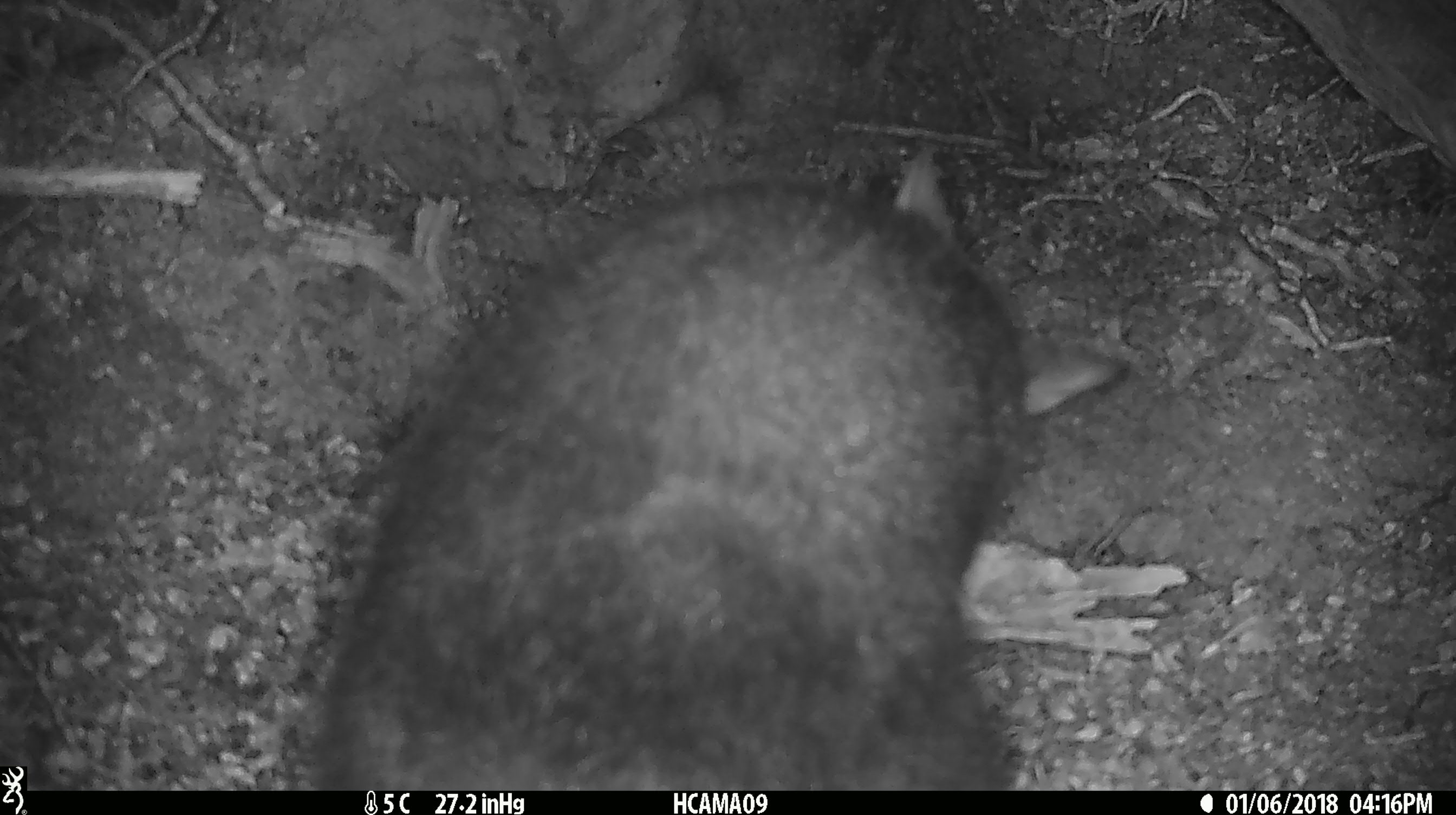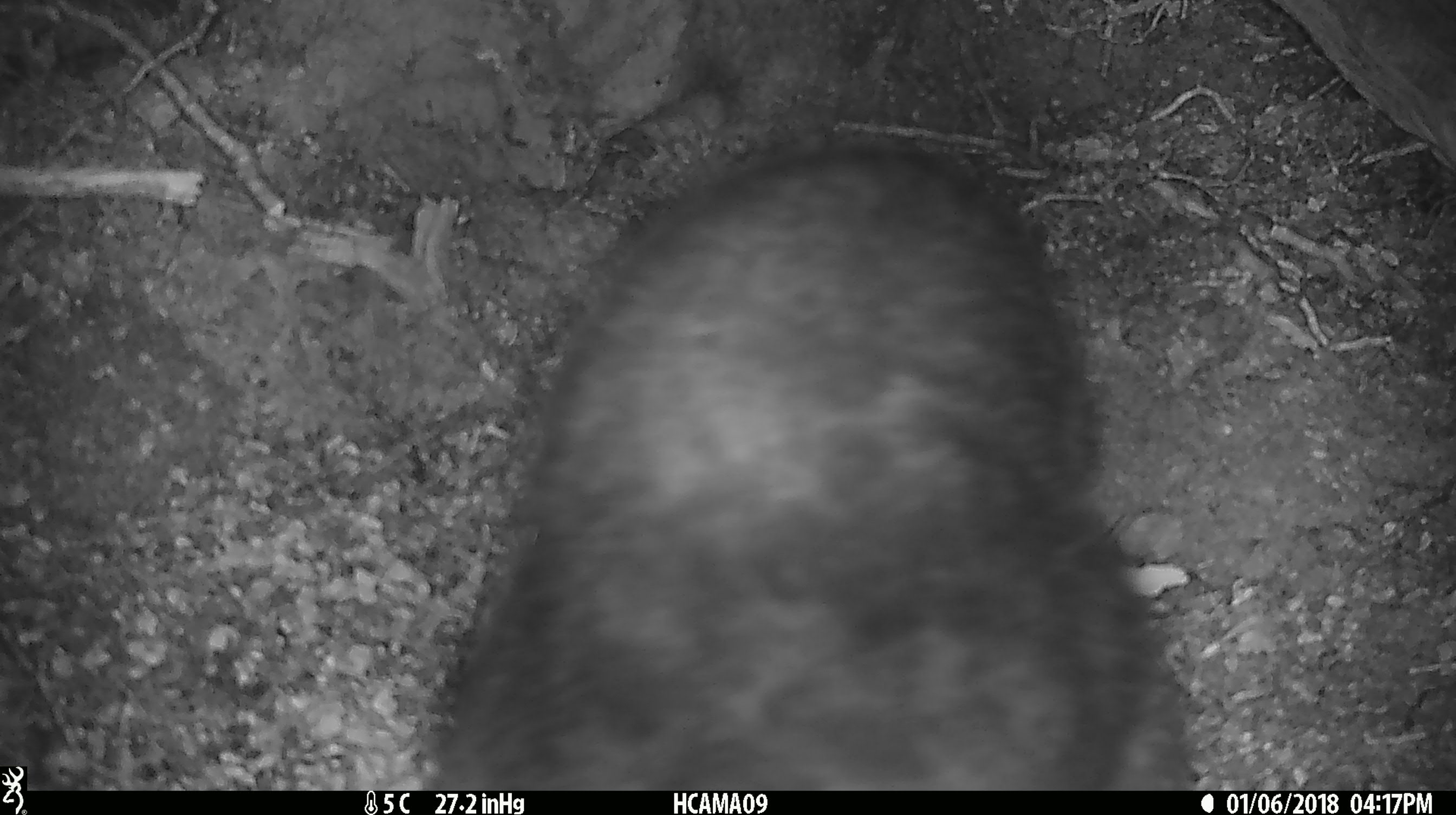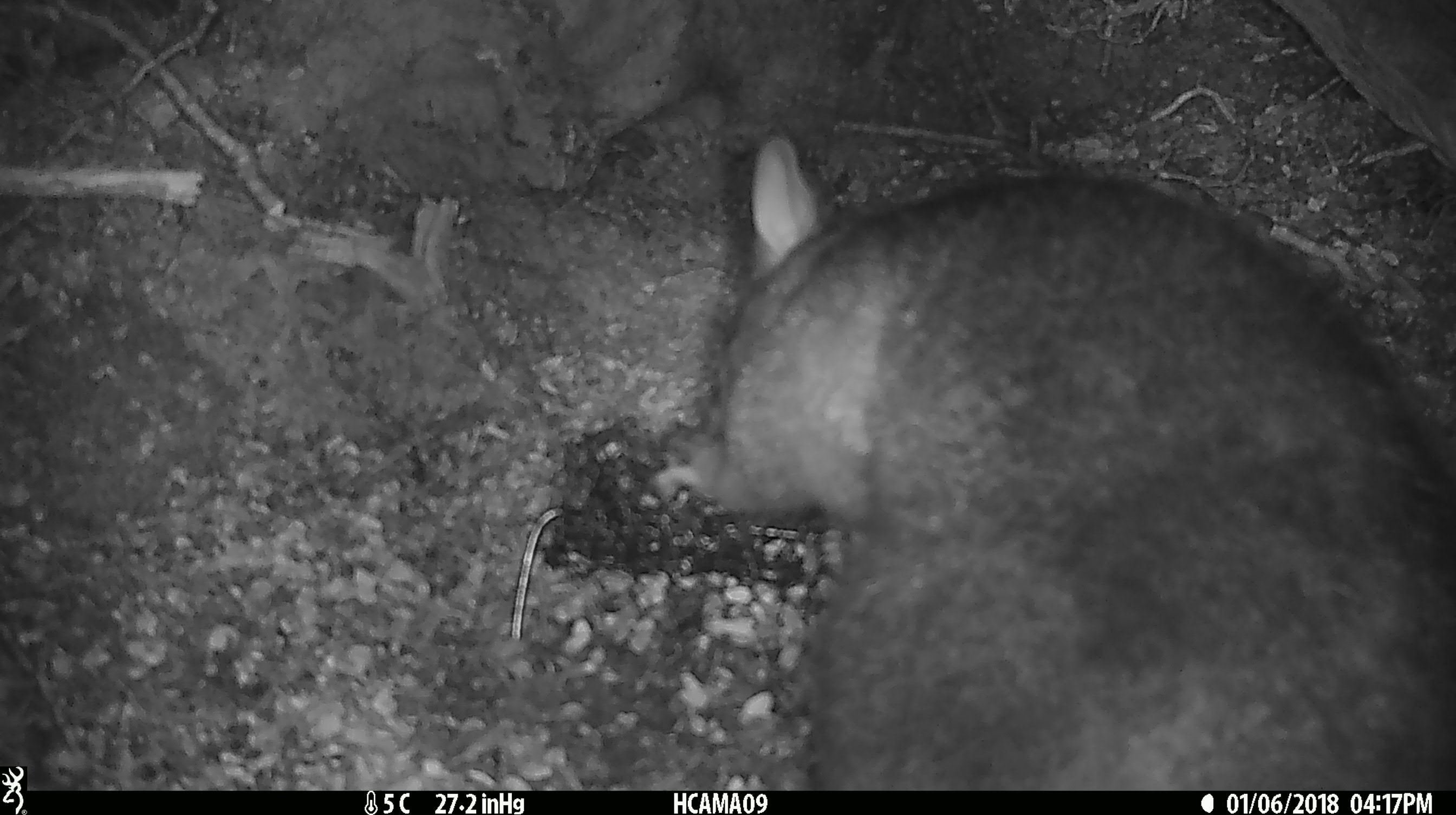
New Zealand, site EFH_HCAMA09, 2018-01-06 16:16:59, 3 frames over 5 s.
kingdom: Animalia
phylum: Chordata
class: Mammalia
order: Diprotodontia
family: Phalangeridae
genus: Trichosurus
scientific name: Trichosurus vulpecula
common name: common brushtail possum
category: possum